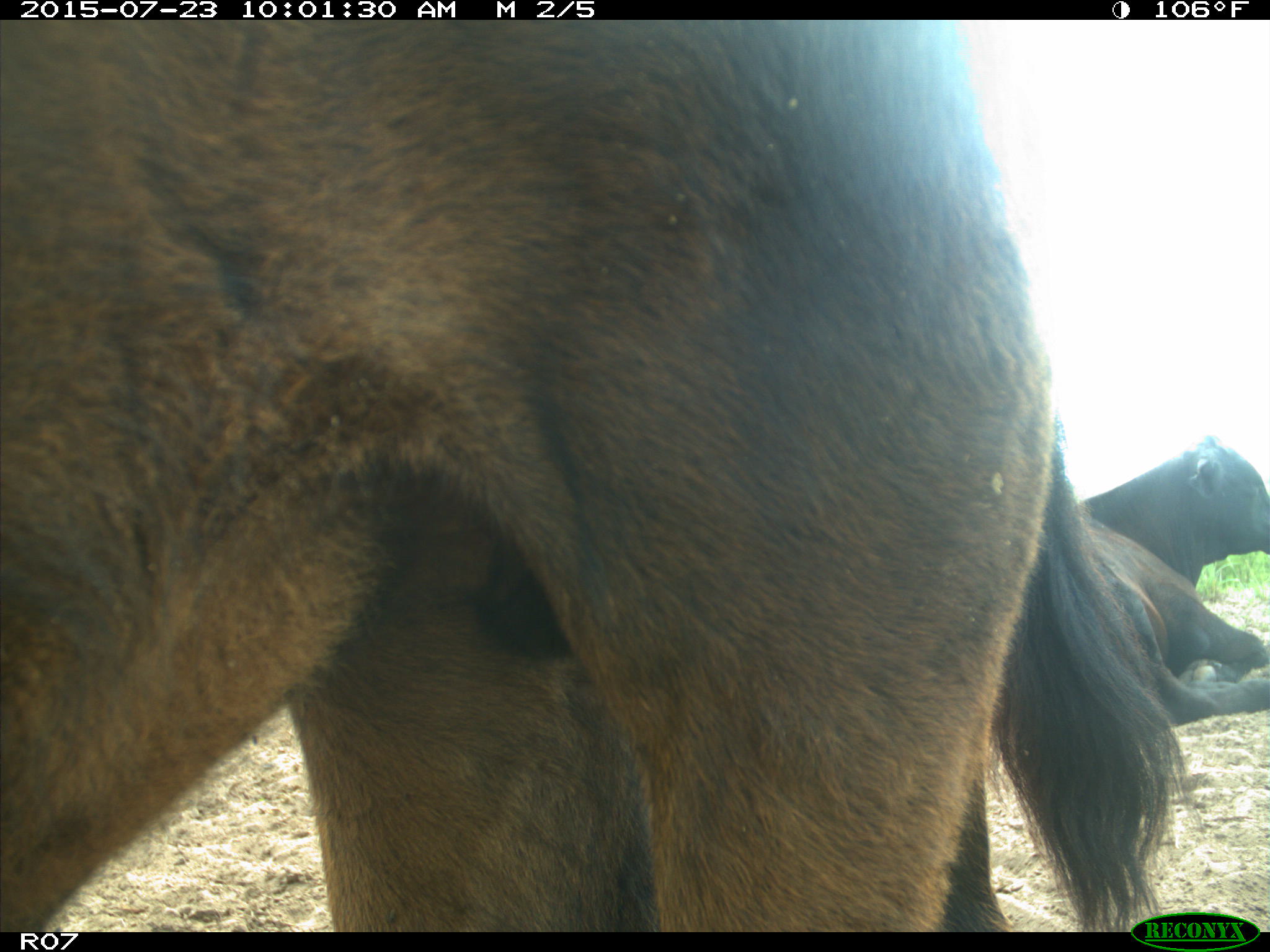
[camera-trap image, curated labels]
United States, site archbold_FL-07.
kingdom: Animalia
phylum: Chordata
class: Mammalia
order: Artiodactyla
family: Bovidae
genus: Bos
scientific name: Bos taurus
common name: domestic cow